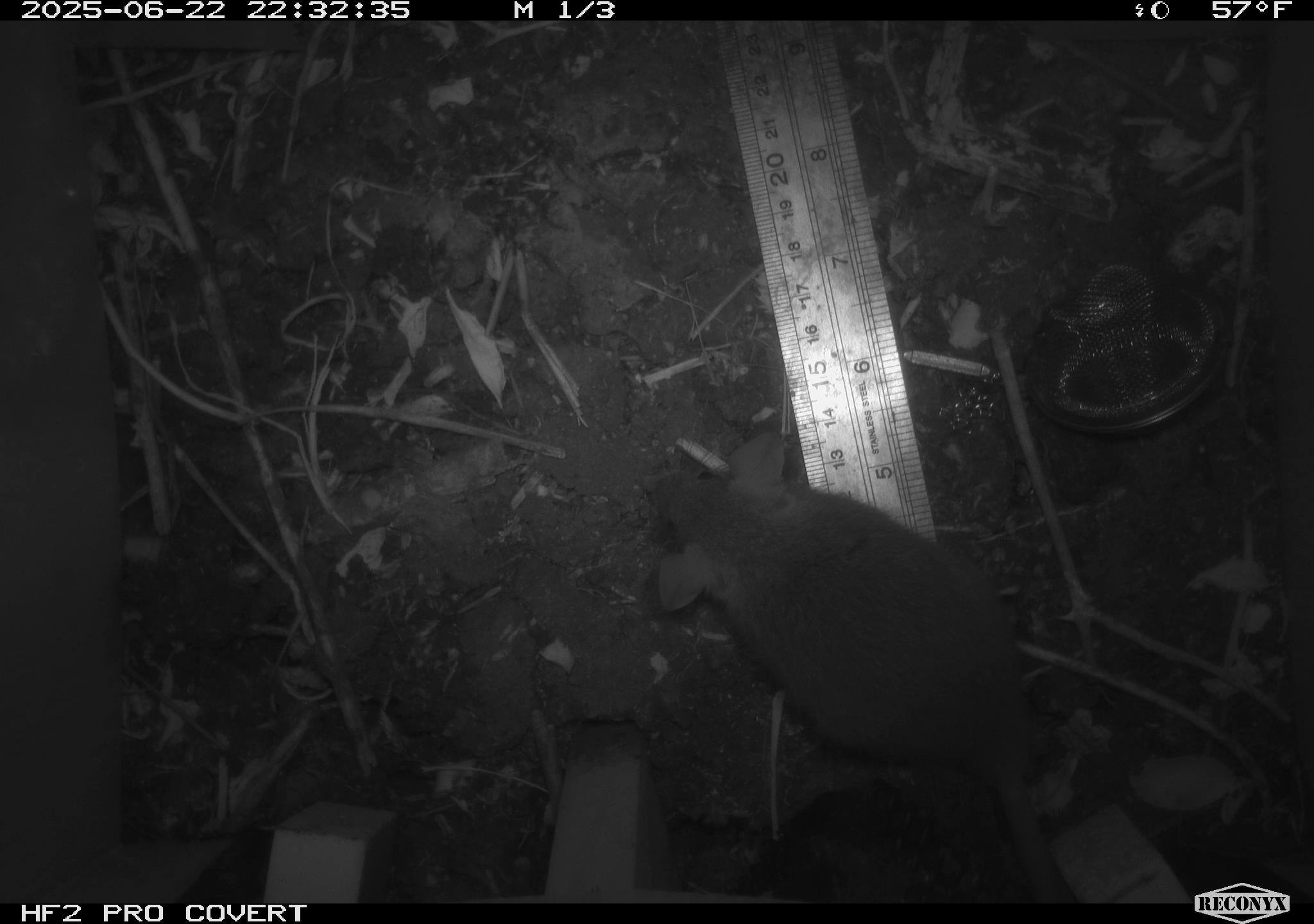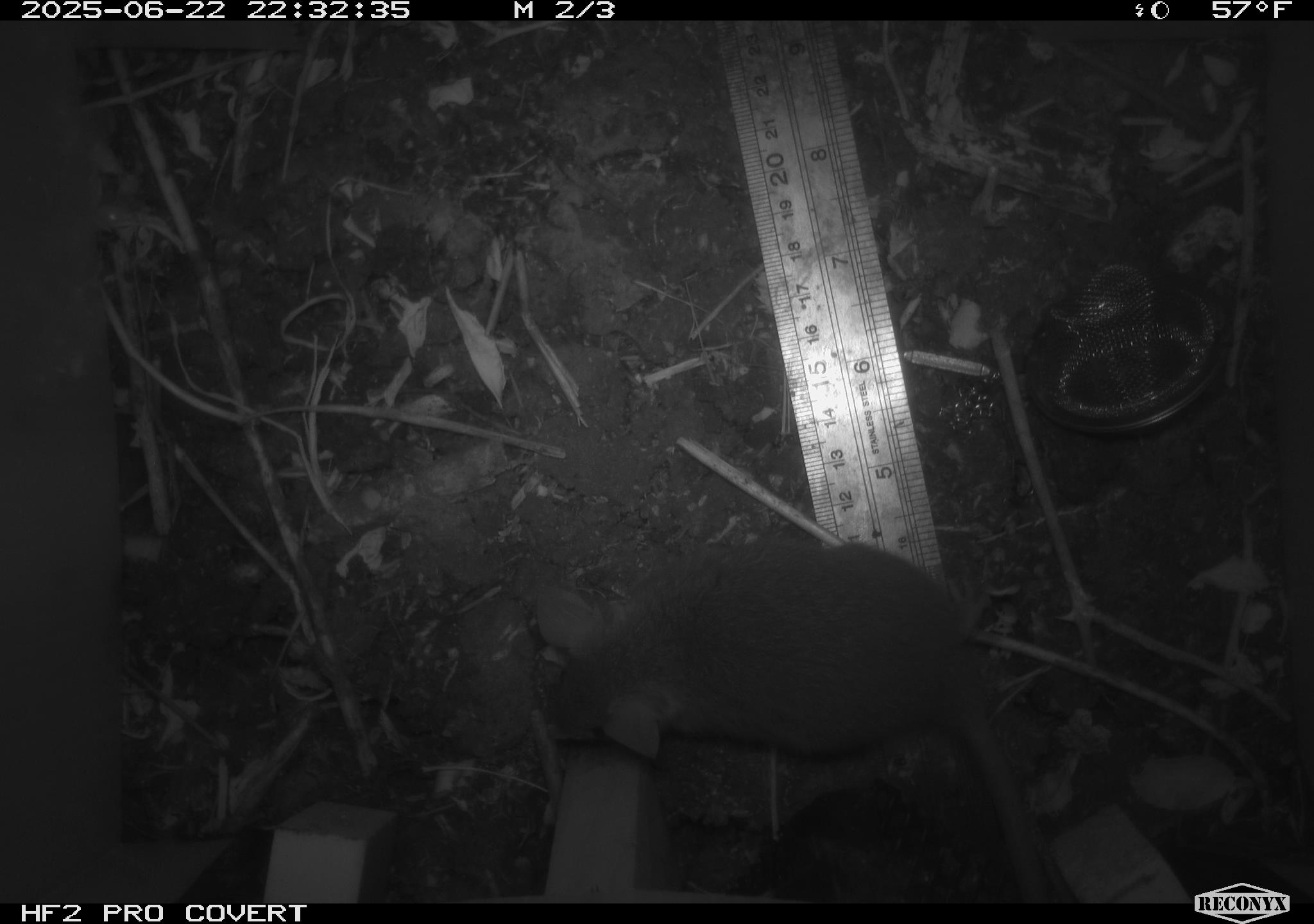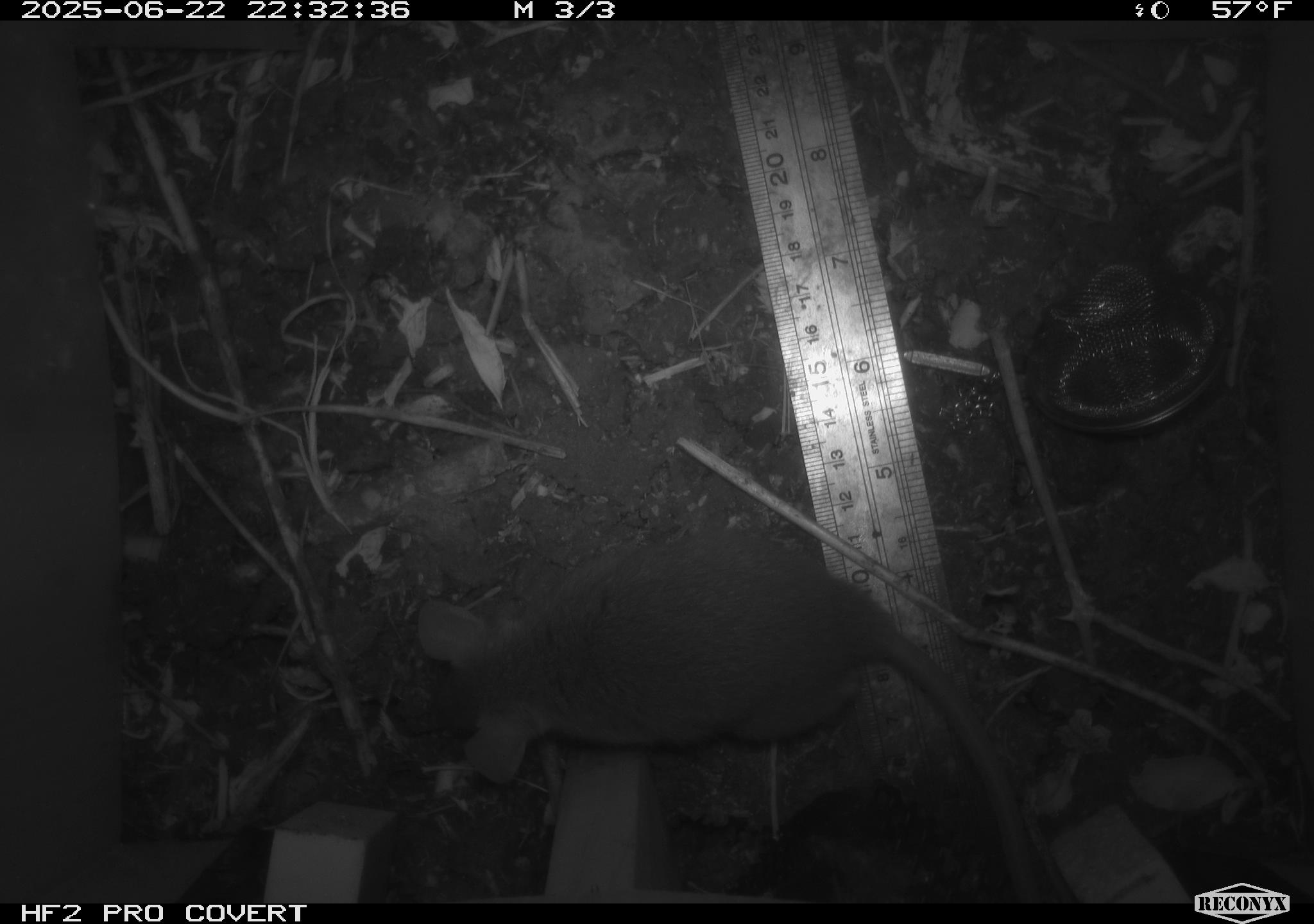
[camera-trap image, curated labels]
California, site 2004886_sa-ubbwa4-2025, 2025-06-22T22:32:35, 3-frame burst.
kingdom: Animalia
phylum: Chordata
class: Mammalia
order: Rodentia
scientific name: Rodentia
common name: rodent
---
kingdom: Animalia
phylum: Chordata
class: Mammalia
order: Rodentia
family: Muridae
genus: Rattus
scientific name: Rattus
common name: rat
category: rattus species